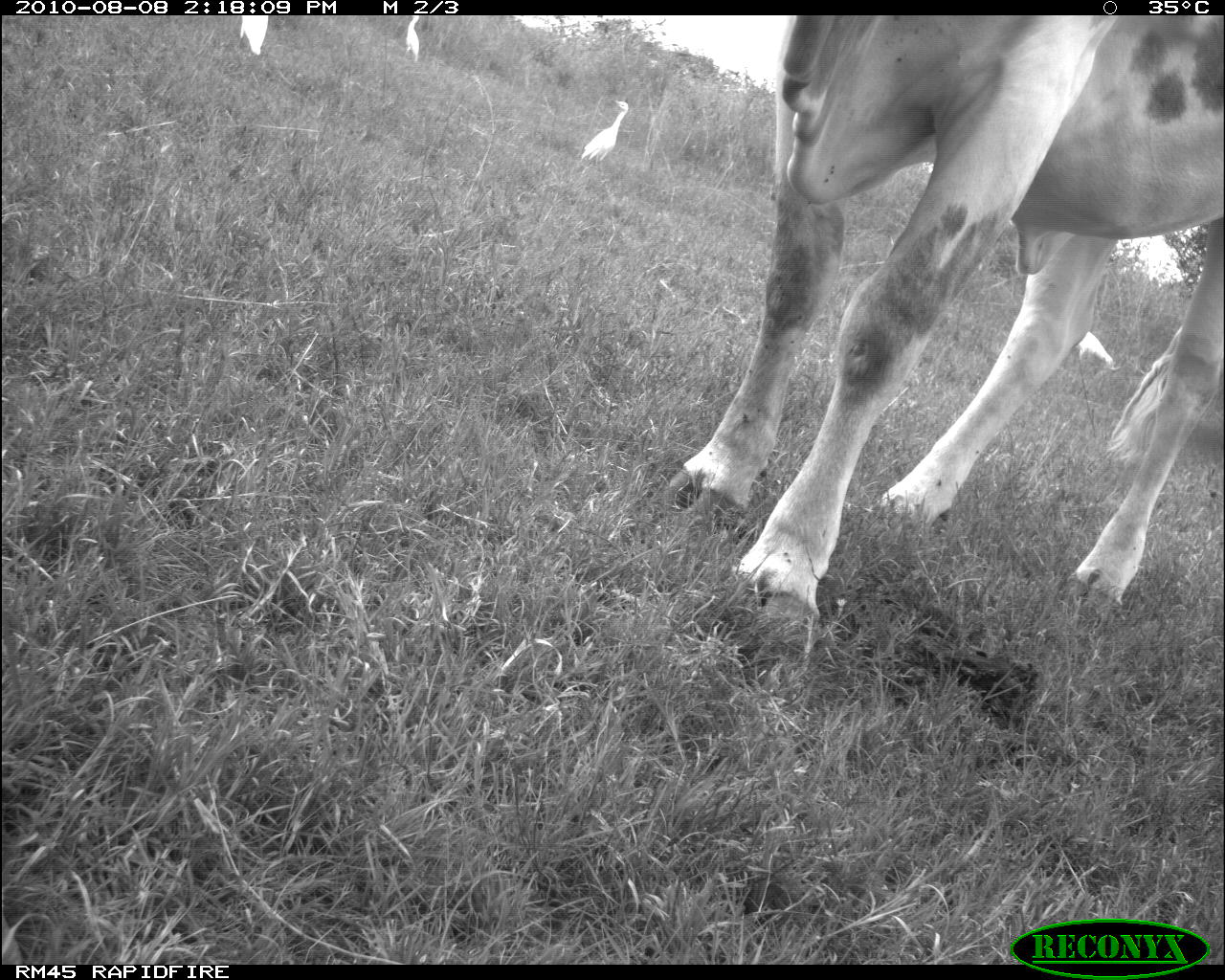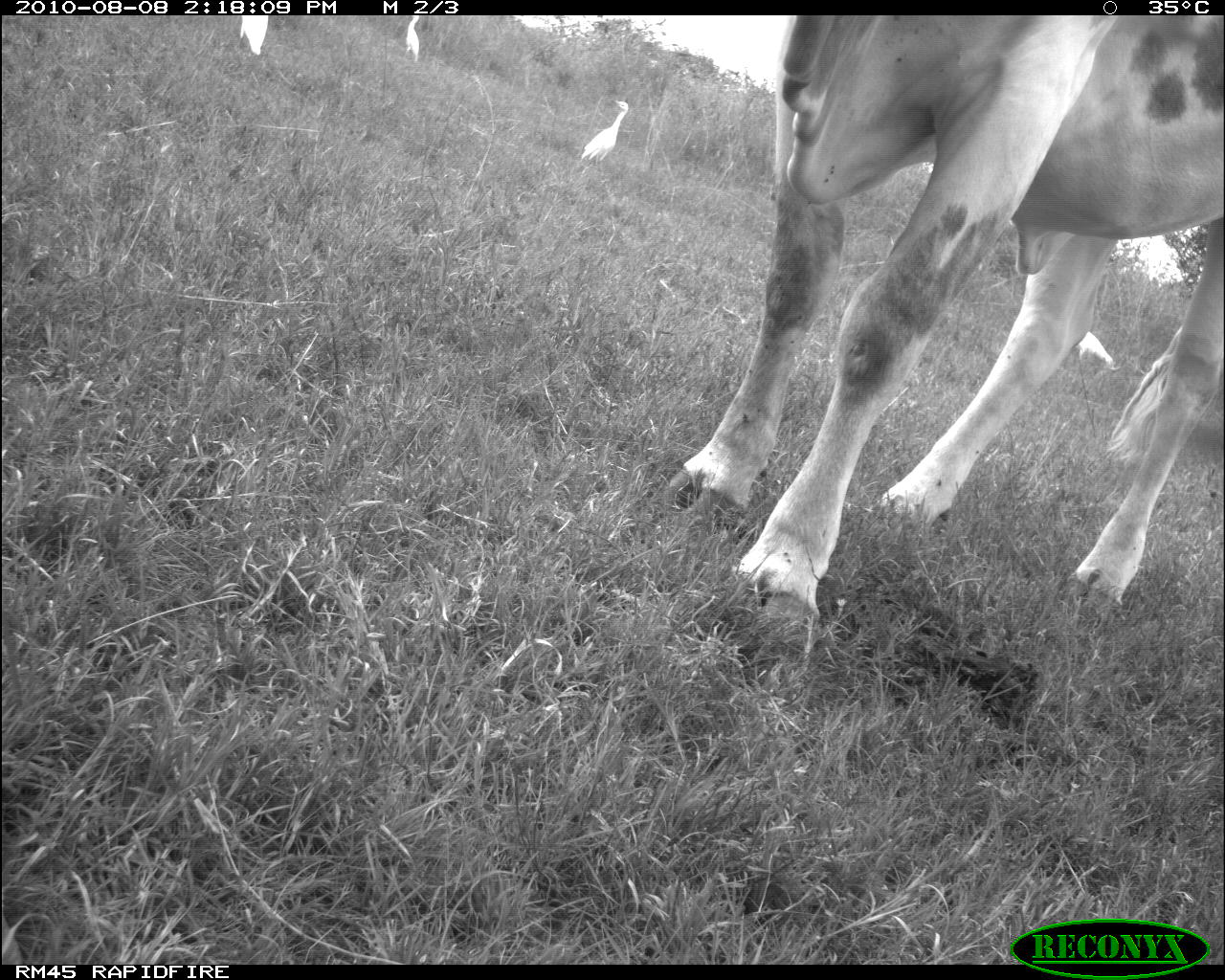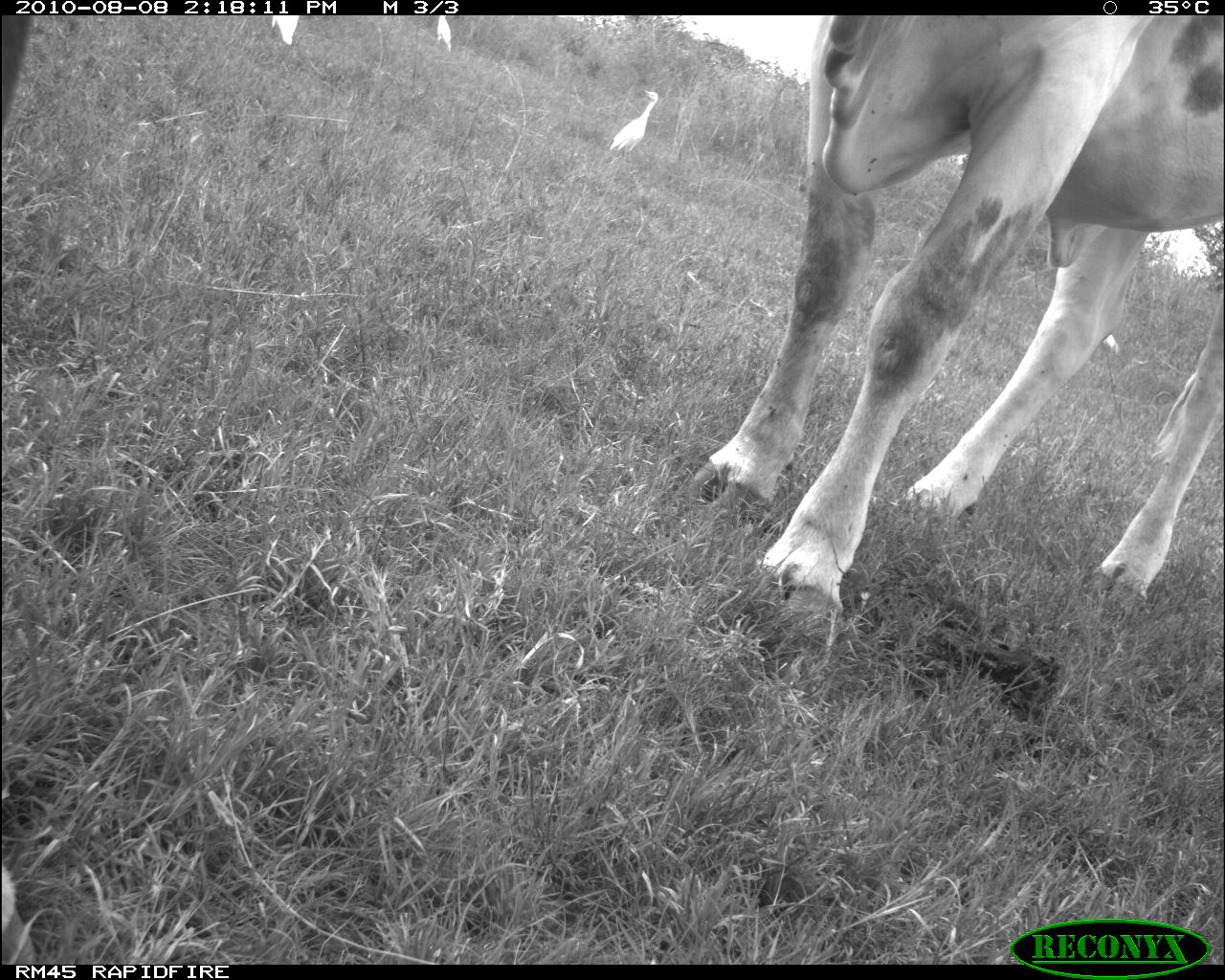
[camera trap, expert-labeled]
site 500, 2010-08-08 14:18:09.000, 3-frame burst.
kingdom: Animalia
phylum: Chordata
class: Mammalia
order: Artiodactyla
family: Bovidae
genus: Tragelaphus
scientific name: Tragelaphus oryx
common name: eland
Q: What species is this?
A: Tragelaphus oryx (eland).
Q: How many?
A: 4.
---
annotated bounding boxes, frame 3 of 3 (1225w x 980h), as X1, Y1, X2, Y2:
tragelaphus oryx: 691, 15, 1225, 616; 609, 90, 658, 153; 270, 15, 300, 44; 435, 16, 451, 52